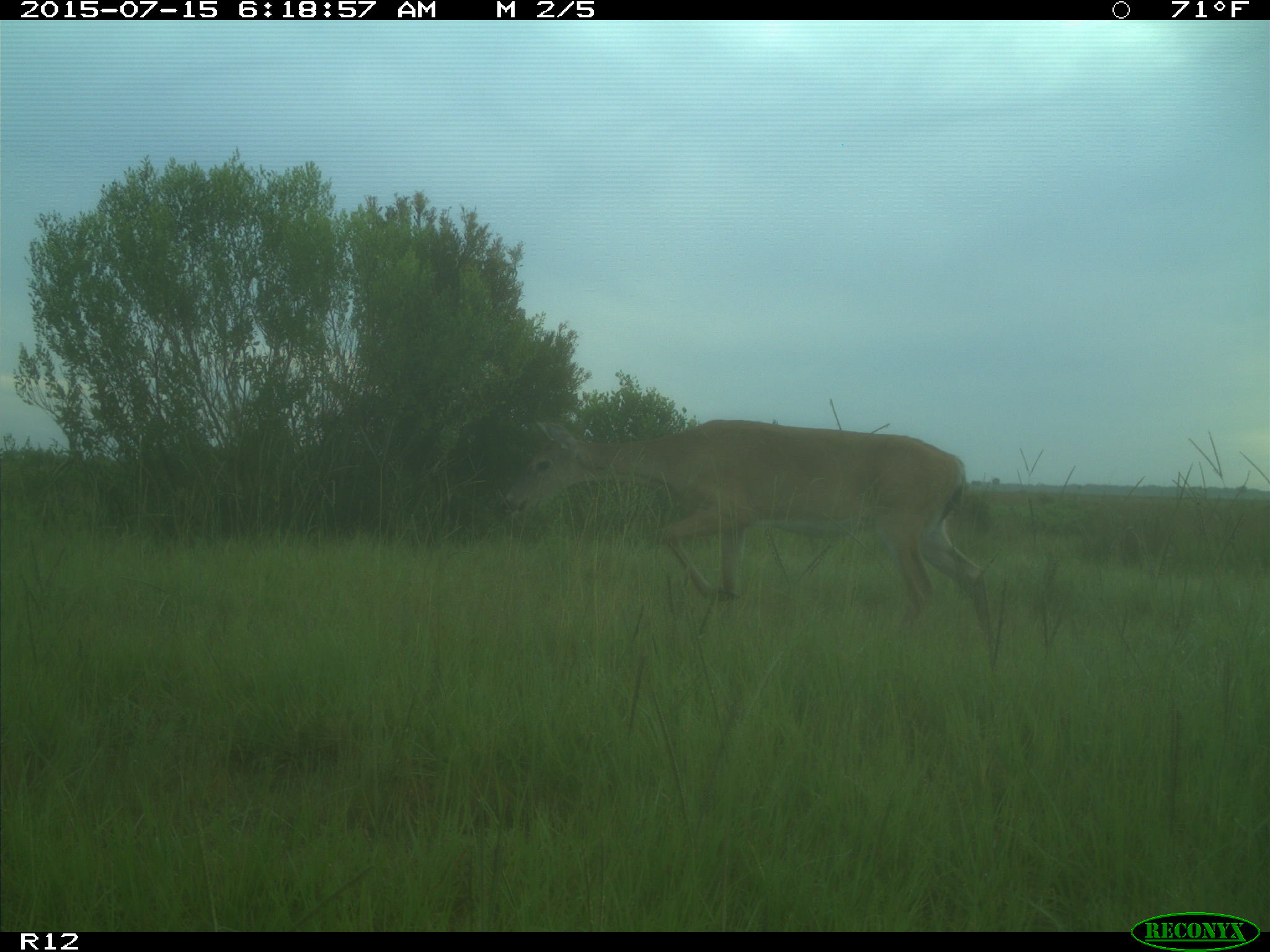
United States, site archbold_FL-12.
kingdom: Animalia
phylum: Chordata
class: Mammalia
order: Artiodactyla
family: Cervidae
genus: Odocoileus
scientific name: Odocoileus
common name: deer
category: unidentified deer